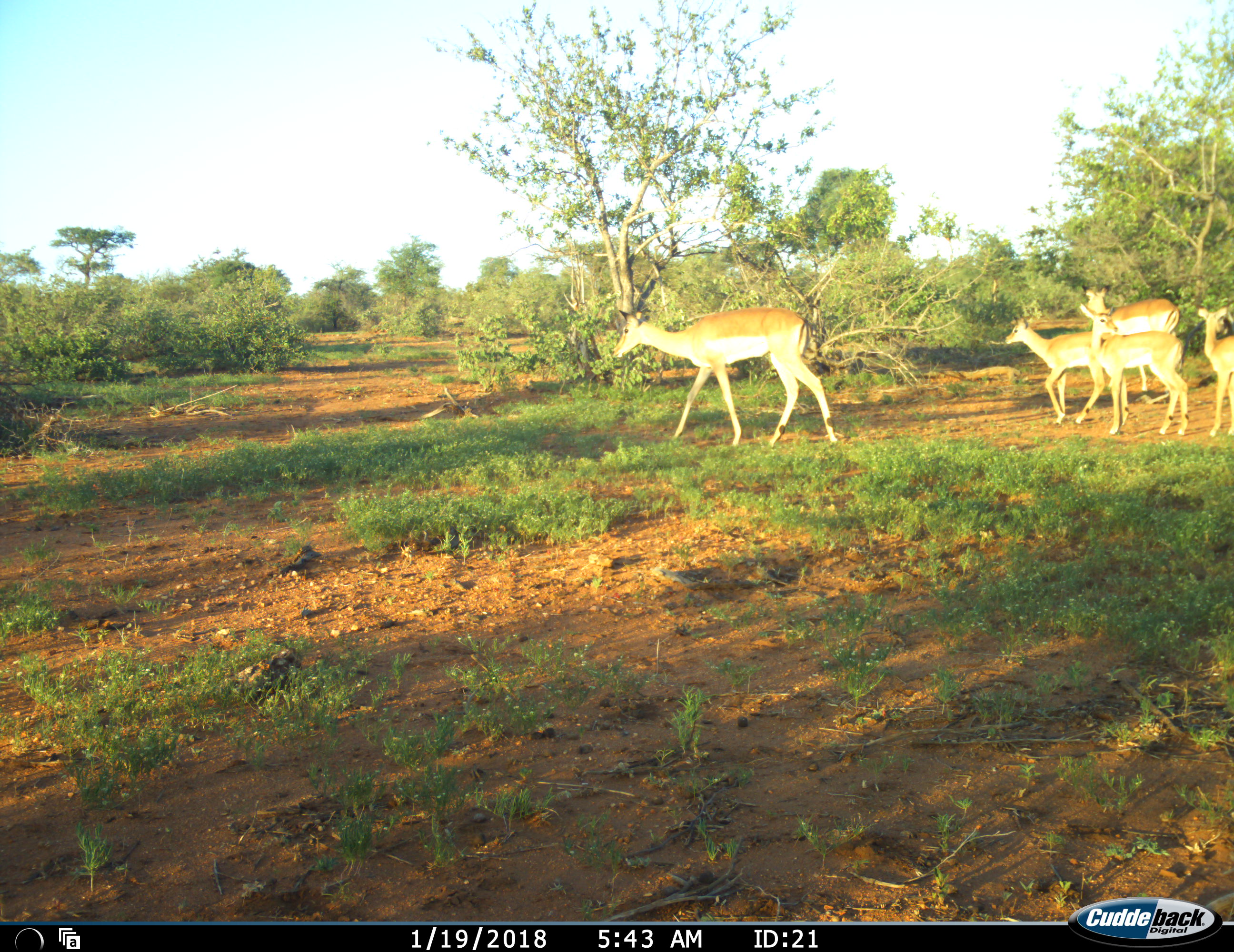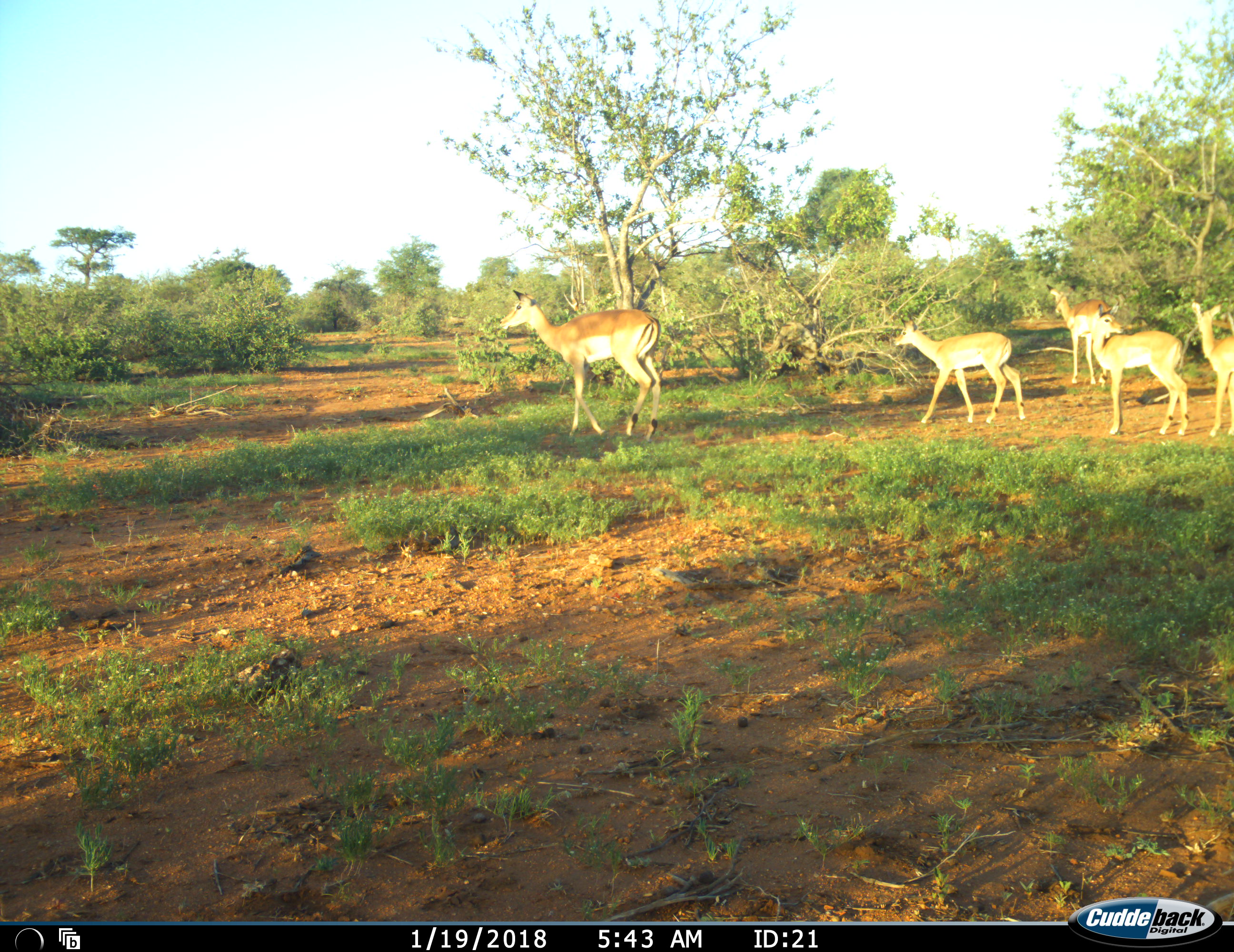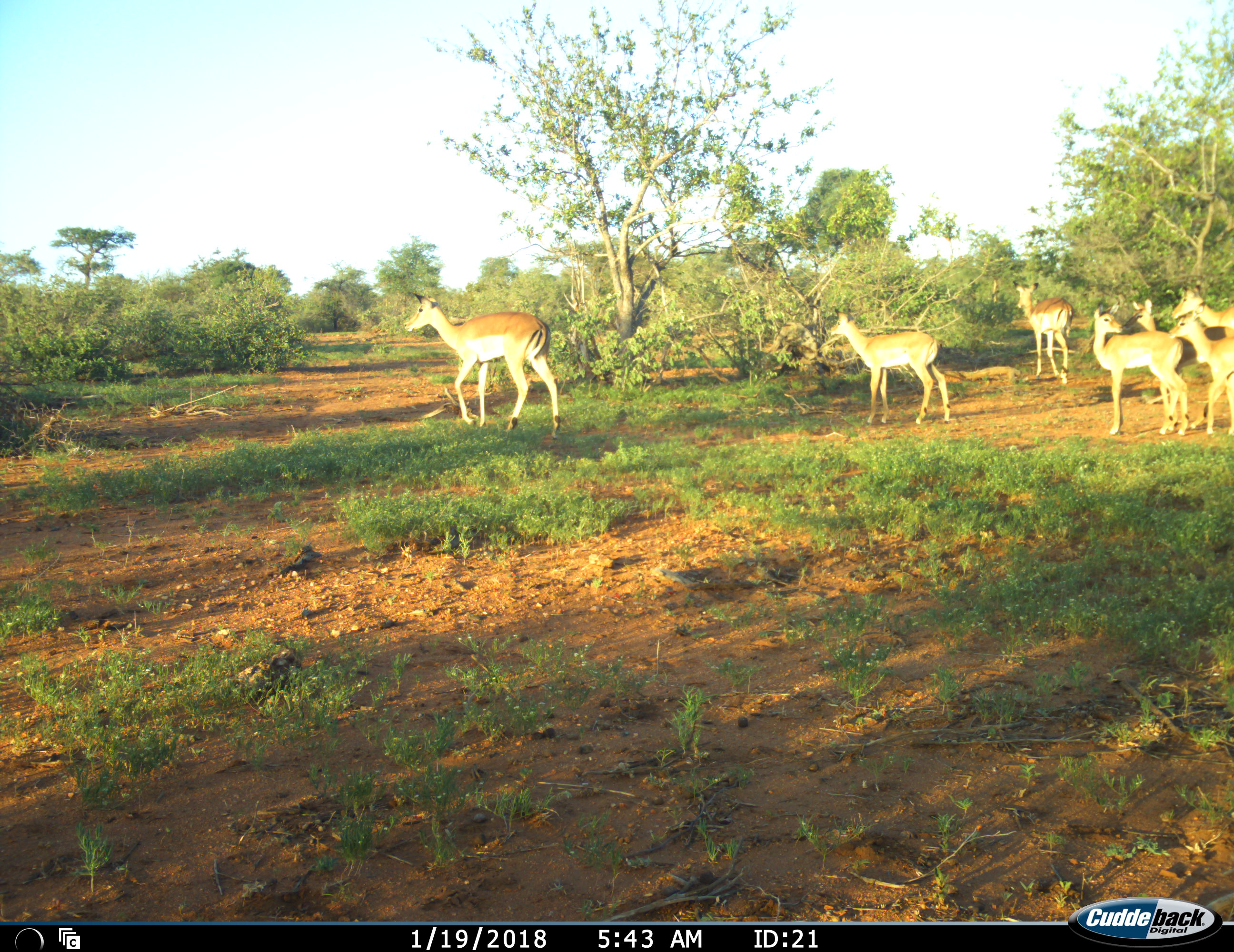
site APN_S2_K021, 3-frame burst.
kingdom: Animalia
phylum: Chordata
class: Mammalia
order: Artiodactyla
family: Bovidae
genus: Aepyceros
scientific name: Aepyceros melampus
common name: impala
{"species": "impala (Aepyceros melampus)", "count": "7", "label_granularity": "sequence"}